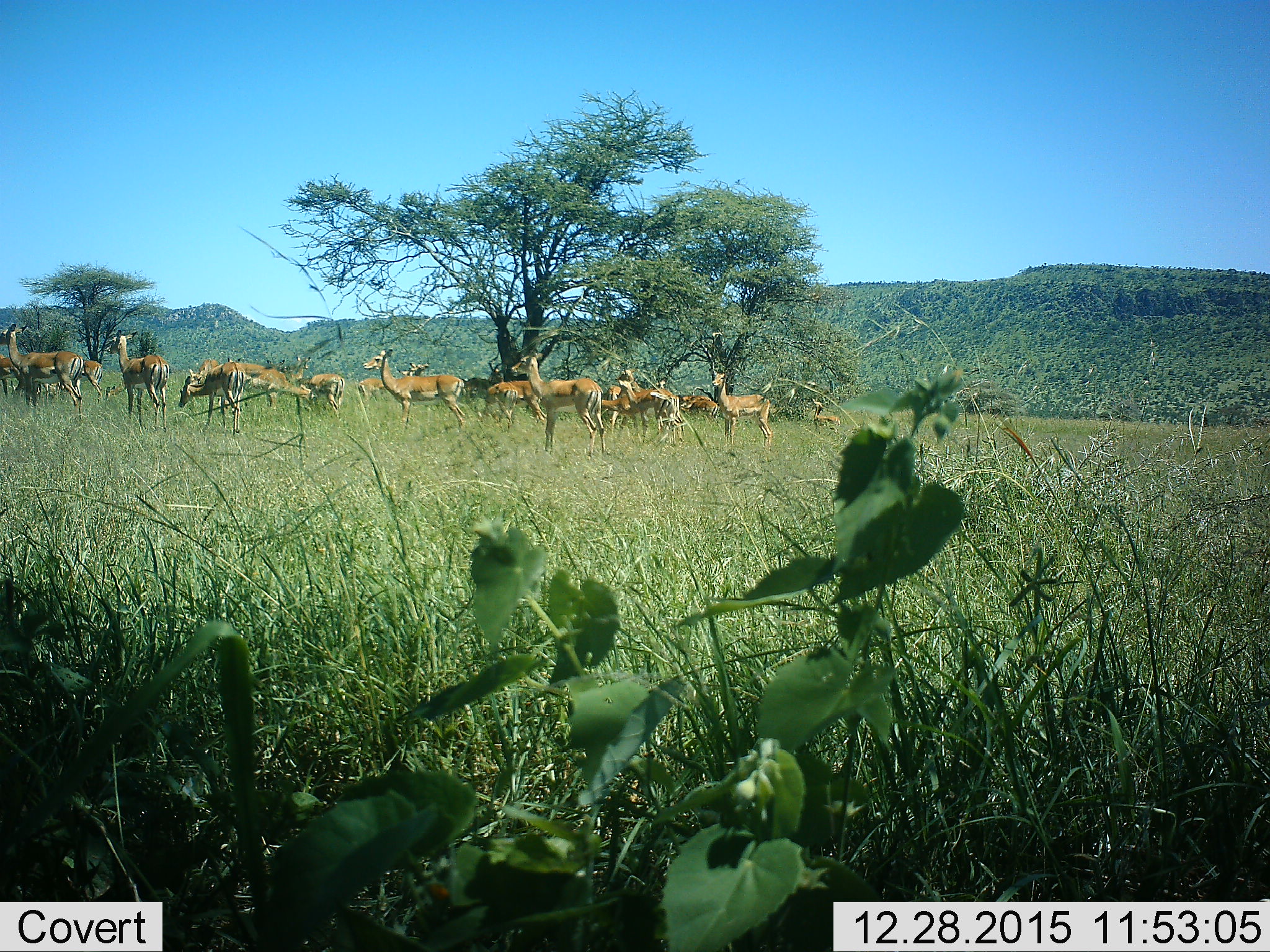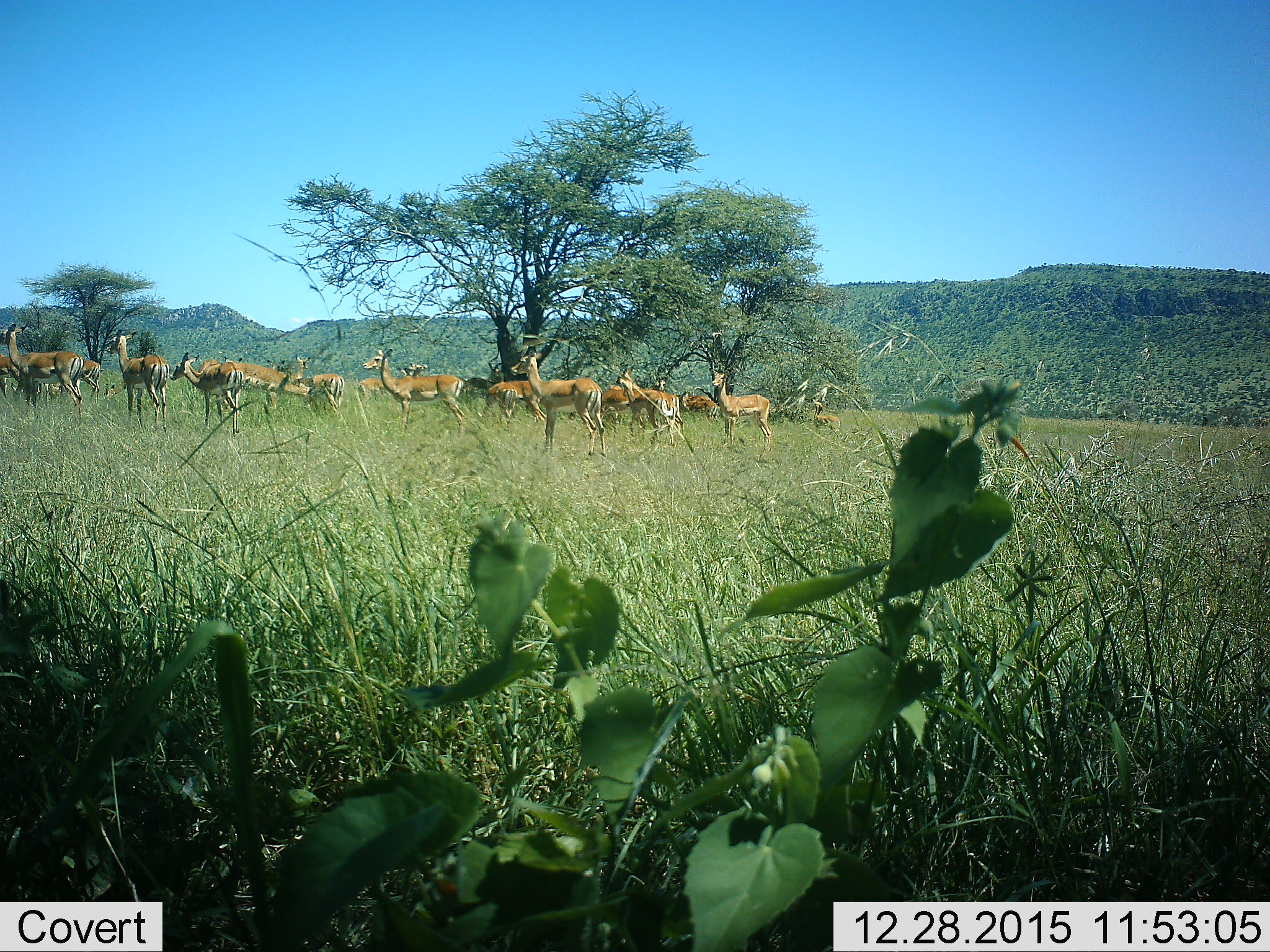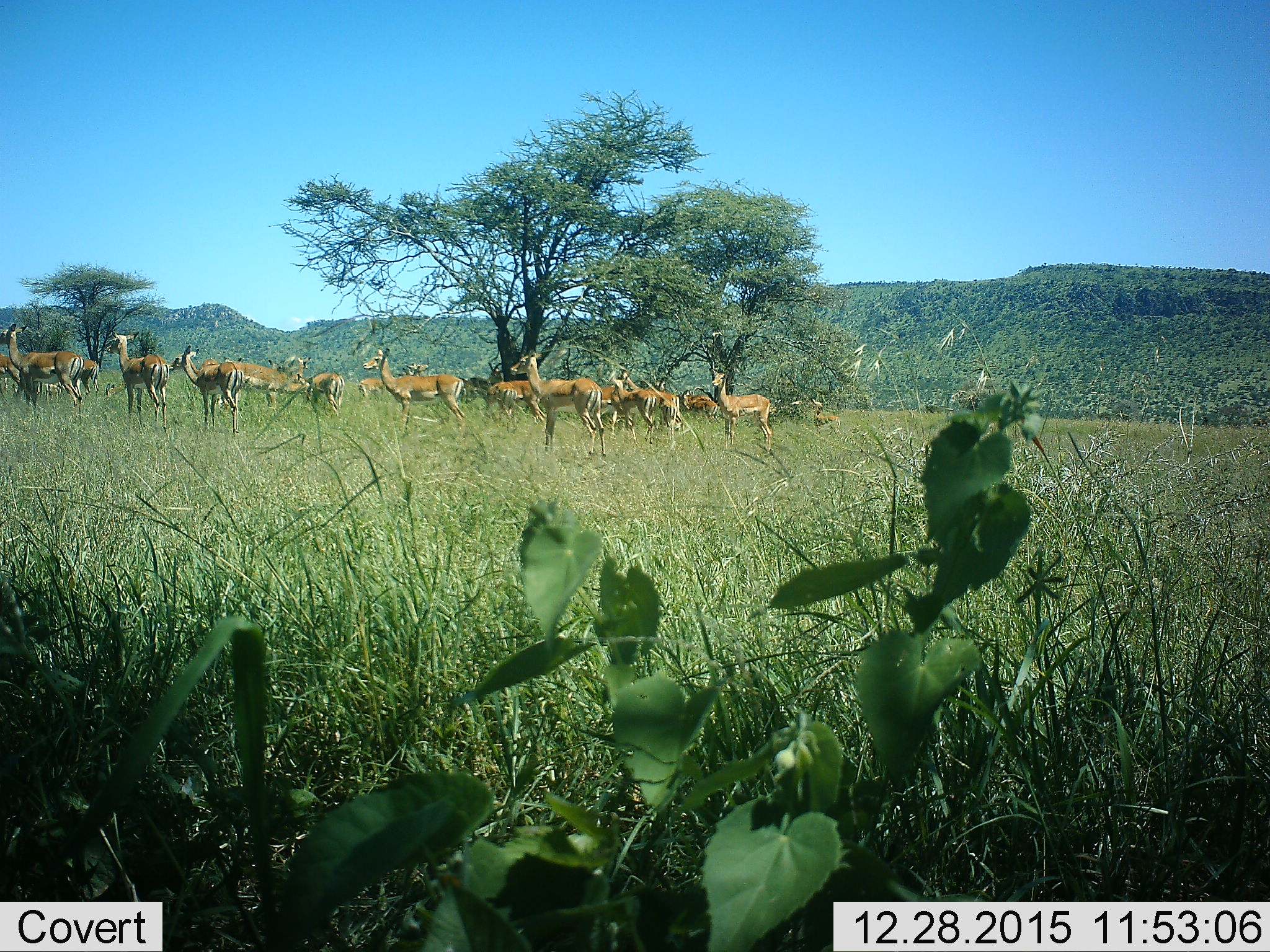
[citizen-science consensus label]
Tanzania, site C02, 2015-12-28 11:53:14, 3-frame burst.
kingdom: Animalia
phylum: Chordata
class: Mammalia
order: Artiodactyla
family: Bovidae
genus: Aepyceros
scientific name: Aepyceros melampus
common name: impala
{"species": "impala (Aepyceros melampus)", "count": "11-50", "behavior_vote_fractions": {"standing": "100%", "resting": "18%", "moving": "45%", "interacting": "9%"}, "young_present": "27%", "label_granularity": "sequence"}